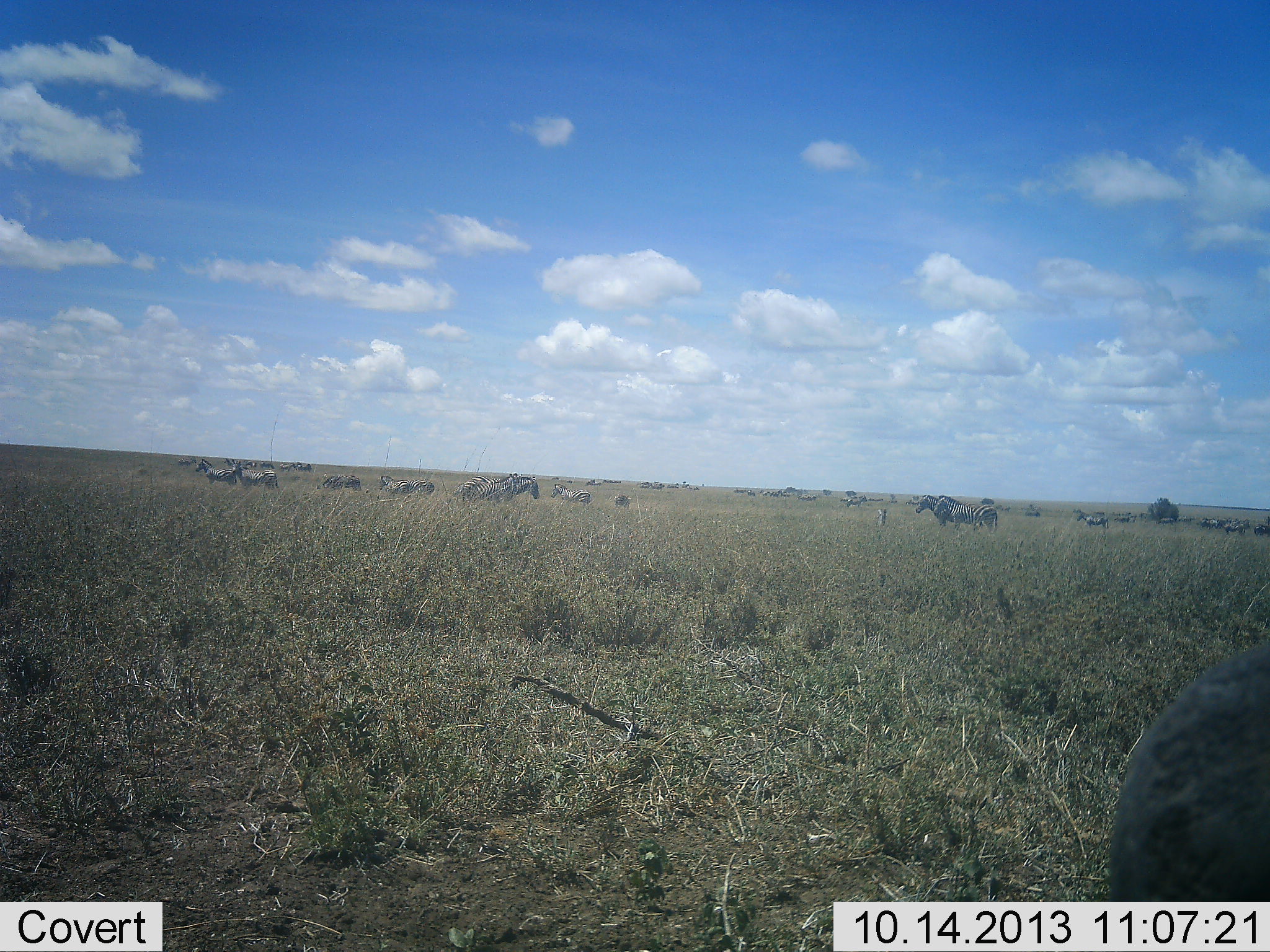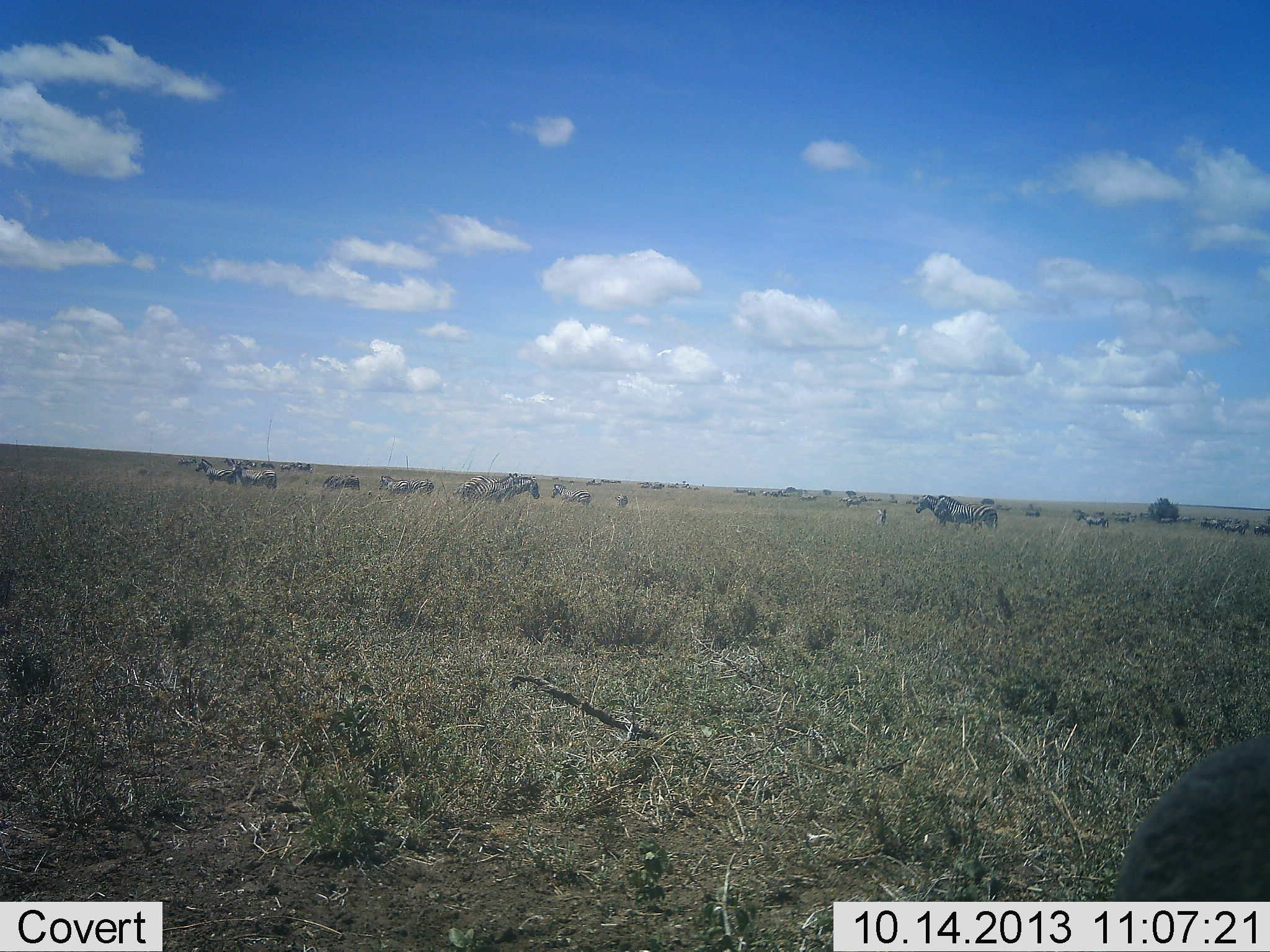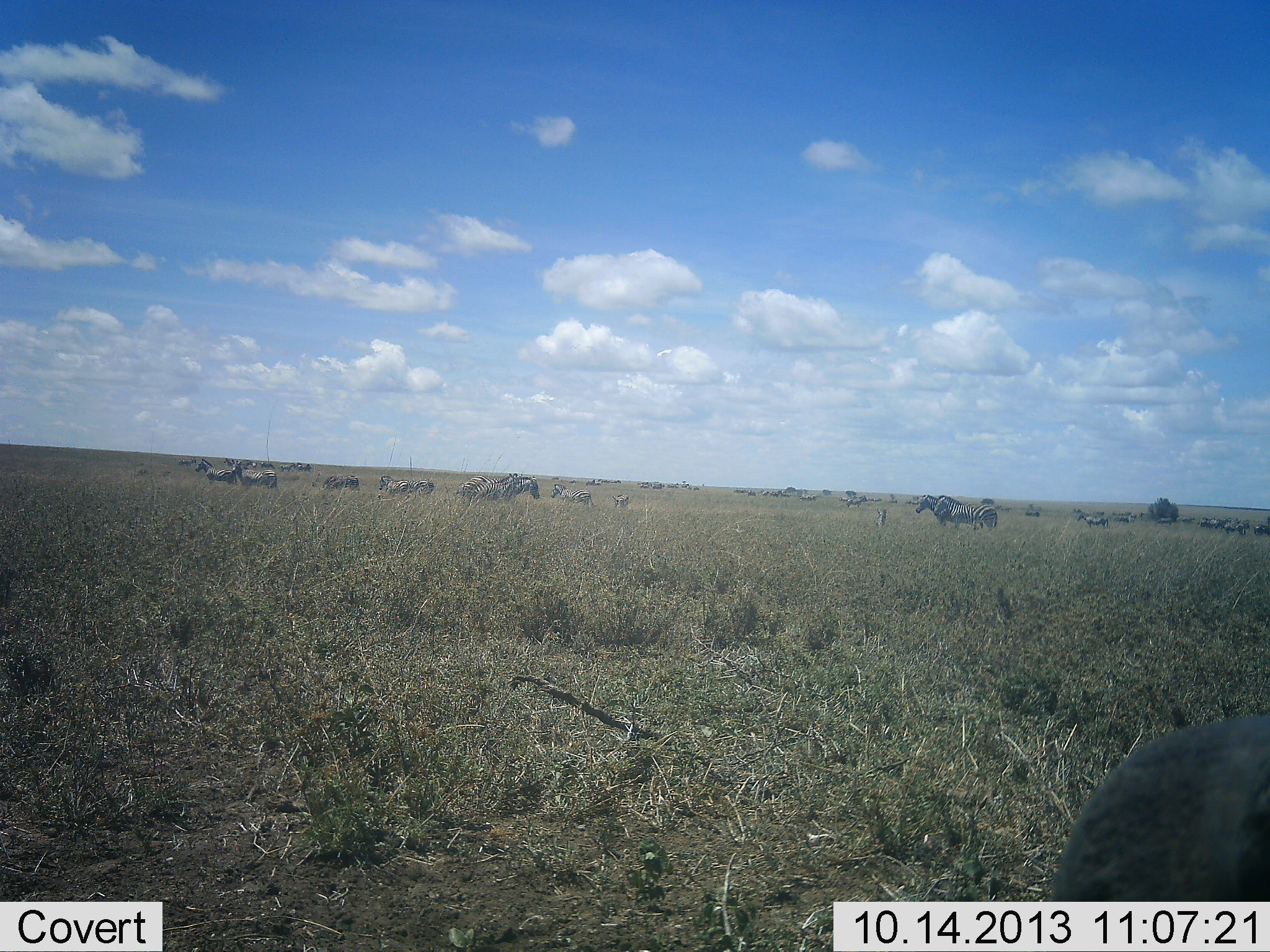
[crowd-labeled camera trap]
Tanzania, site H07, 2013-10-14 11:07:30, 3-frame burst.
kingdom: Animalia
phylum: Chordata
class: Mammalia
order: Perissodactyla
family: Equidae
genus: Equus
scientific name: Equus quagga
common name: plains zebra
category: zebra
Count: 11-50.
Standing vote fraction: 88%.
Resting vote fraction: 12%.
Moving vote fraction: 31%.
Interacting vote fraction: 12%.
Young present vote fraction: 0%.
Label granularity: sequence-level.